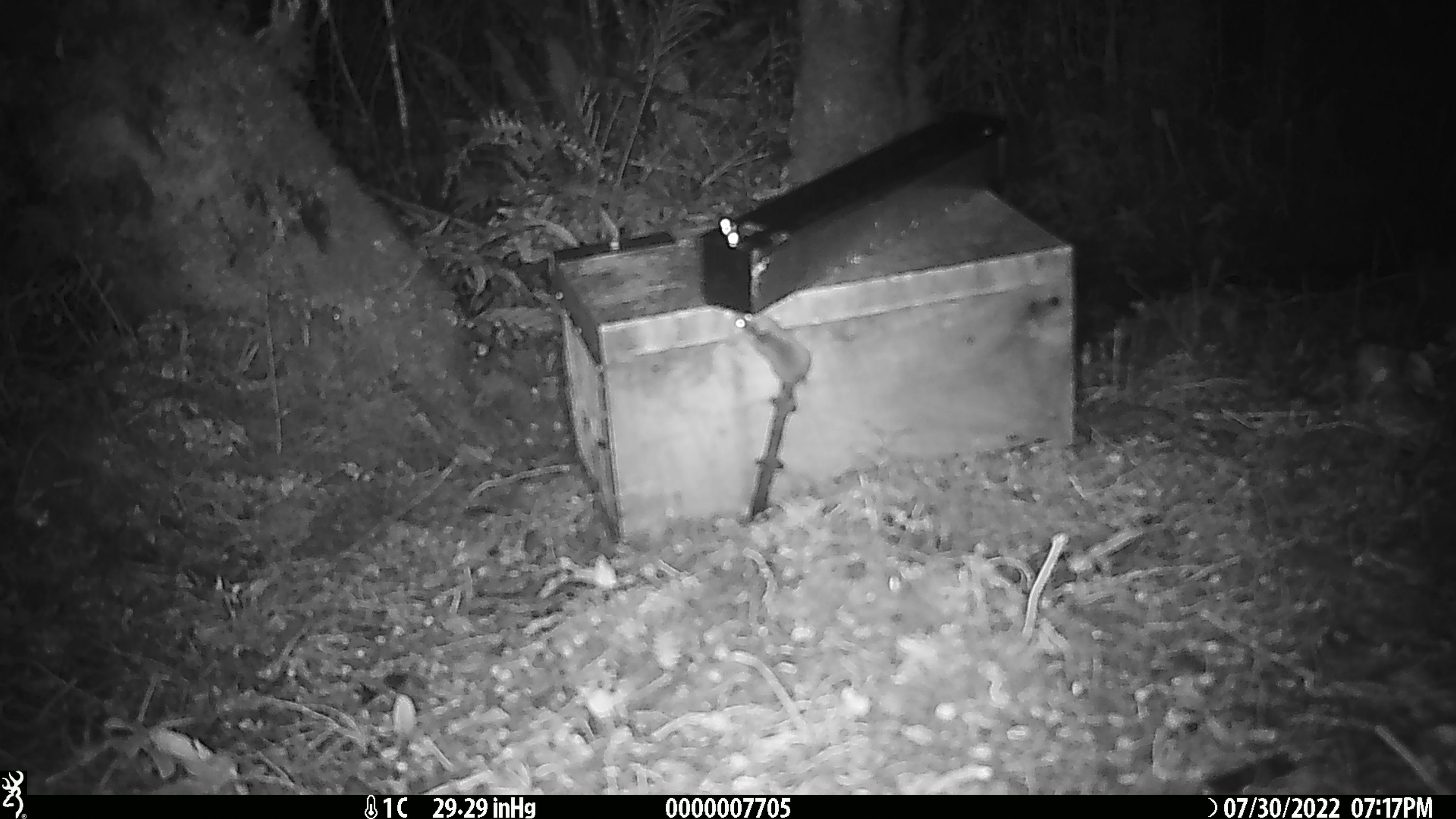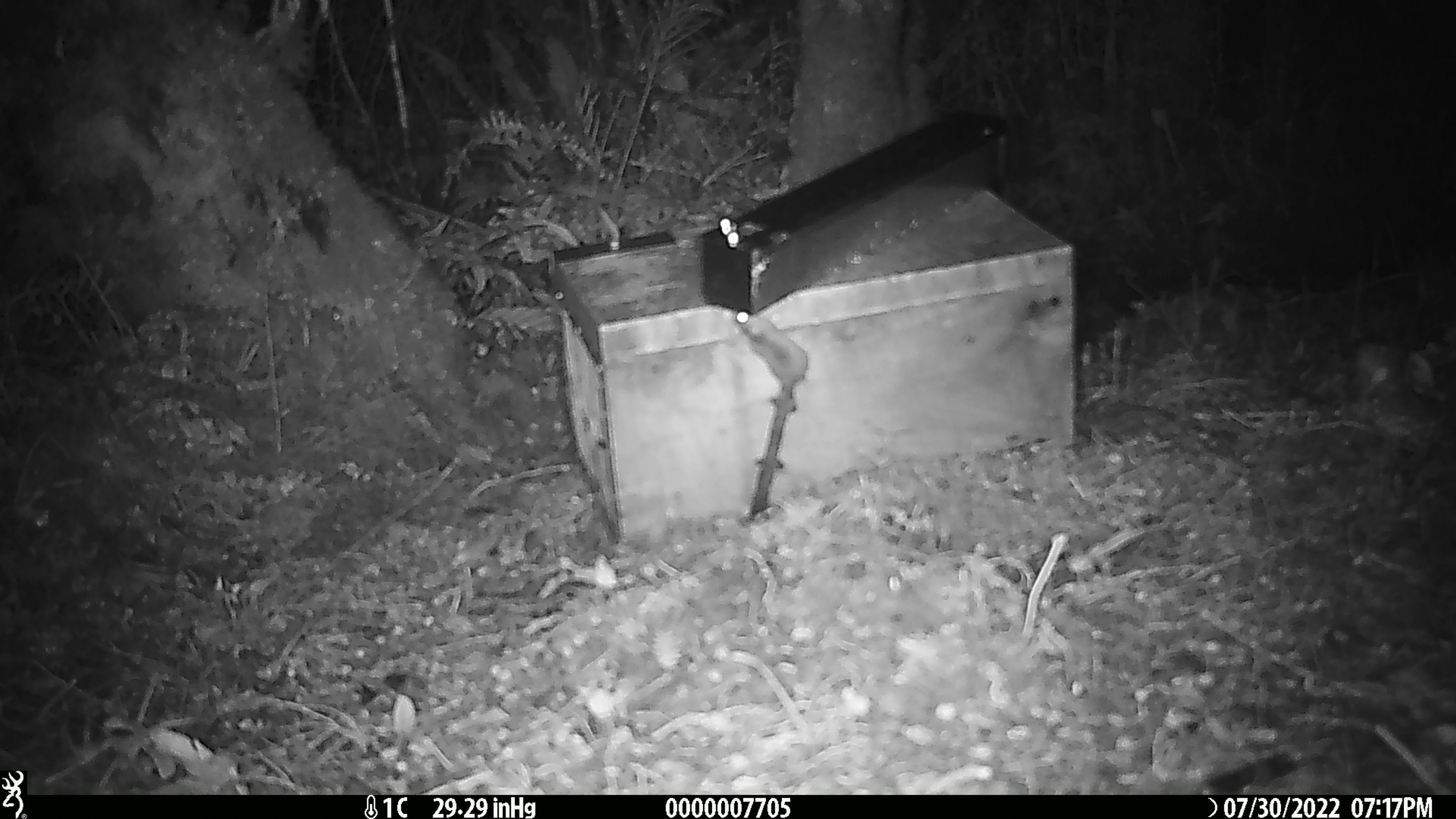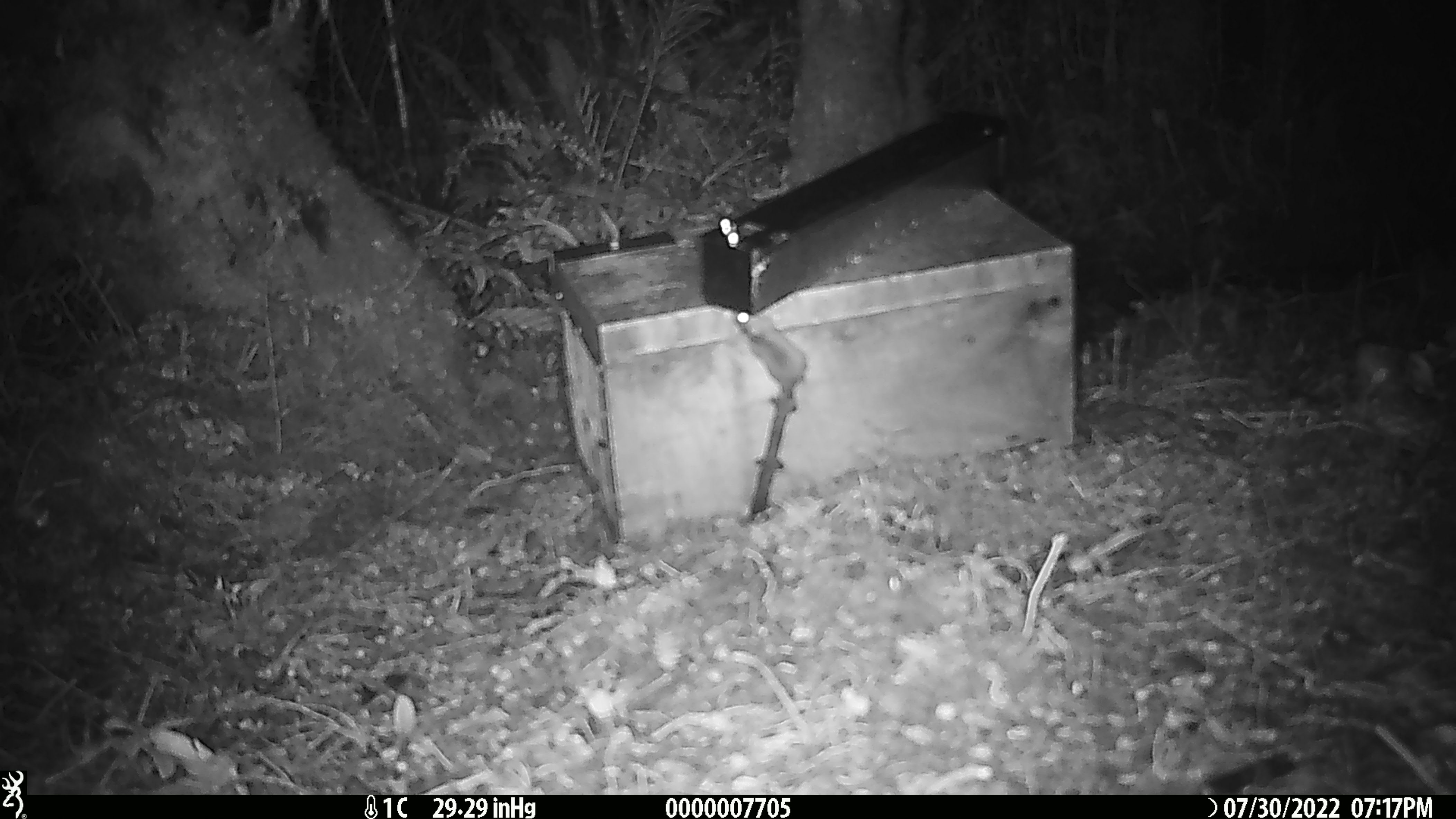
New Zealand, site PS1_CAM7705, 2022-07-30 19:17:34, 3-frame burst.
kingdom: Animalia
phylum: Chordata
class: Mammalia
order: Rodentia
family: Muridae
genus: Mus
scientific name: Mus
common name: mouse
Mouse (Mus).